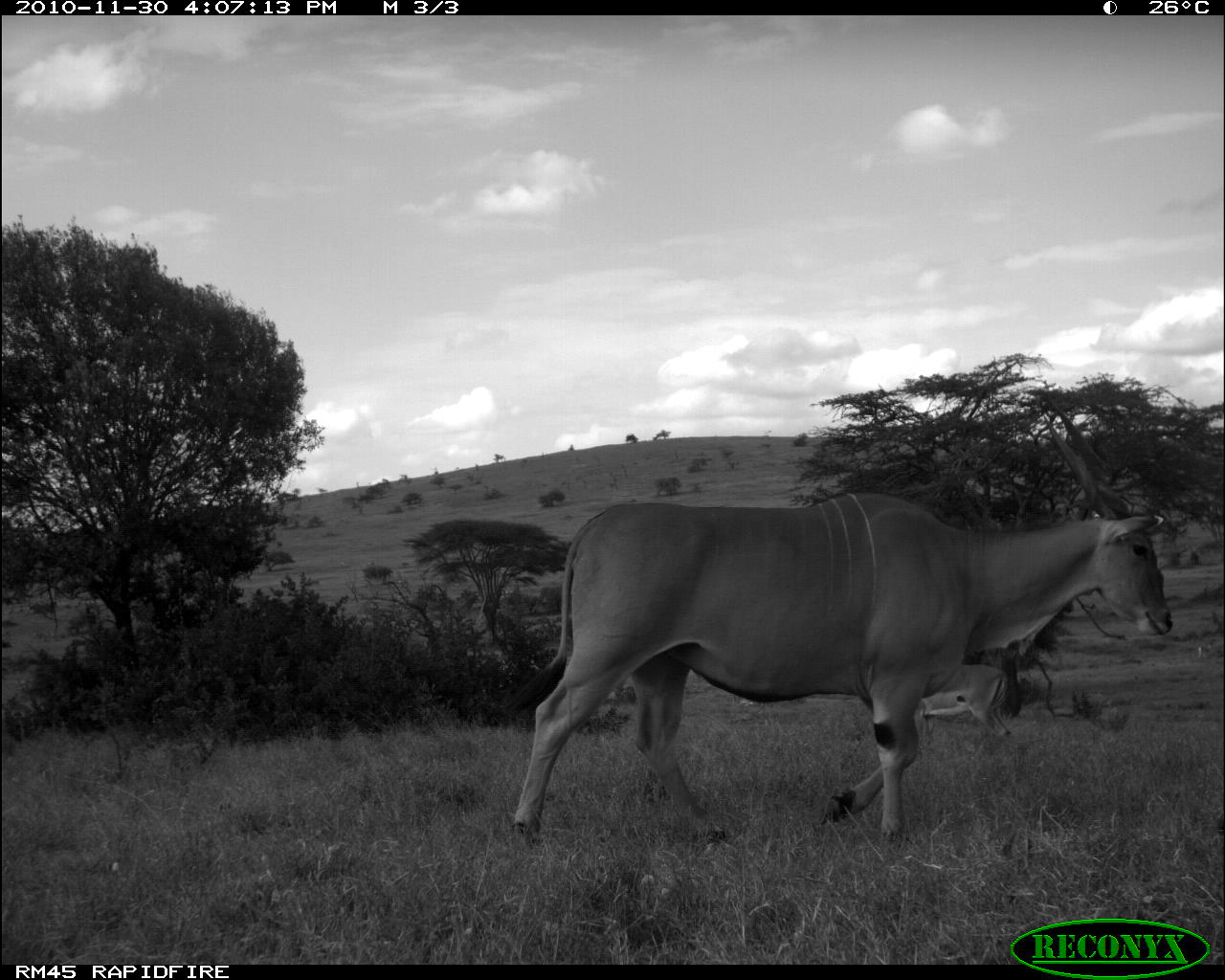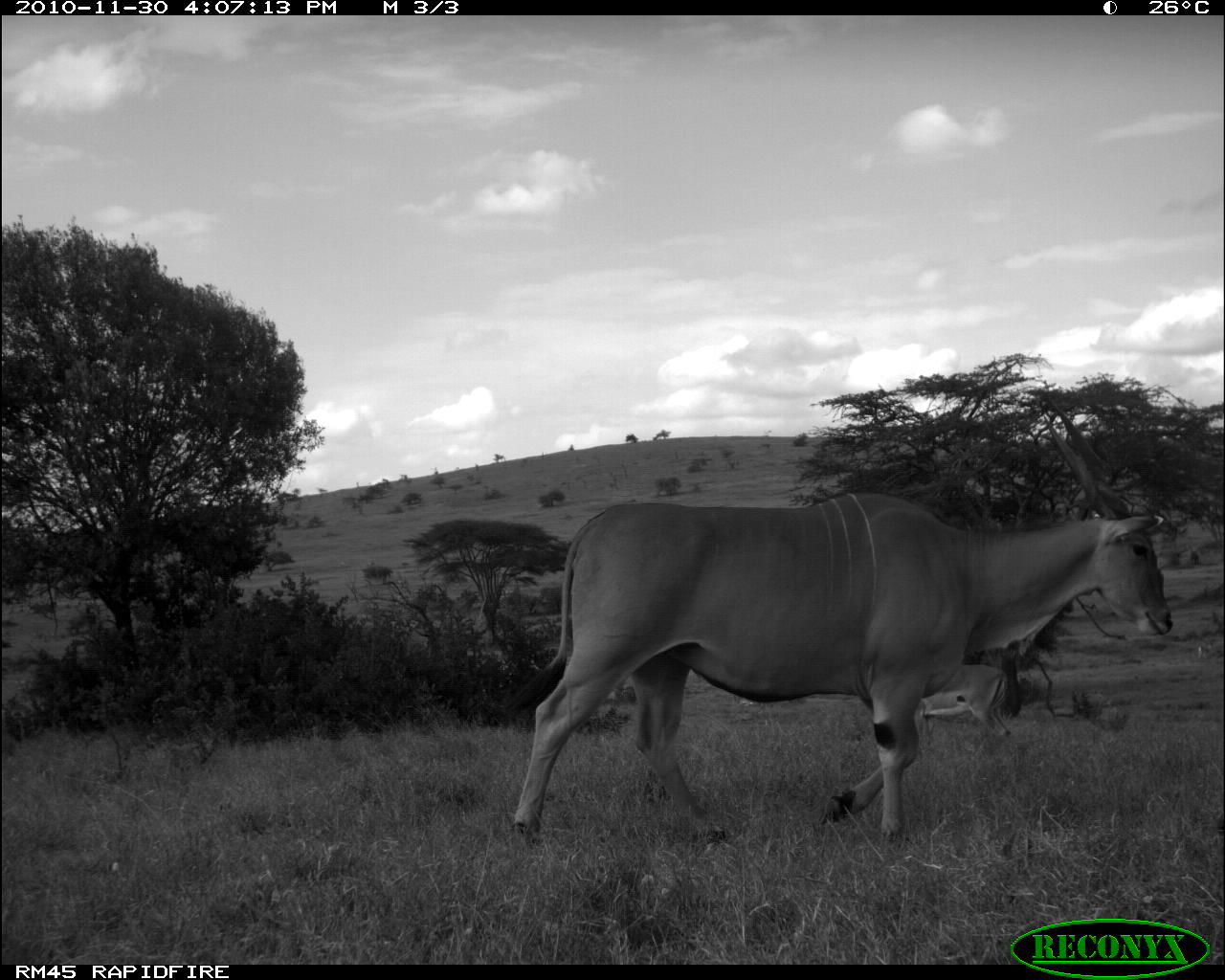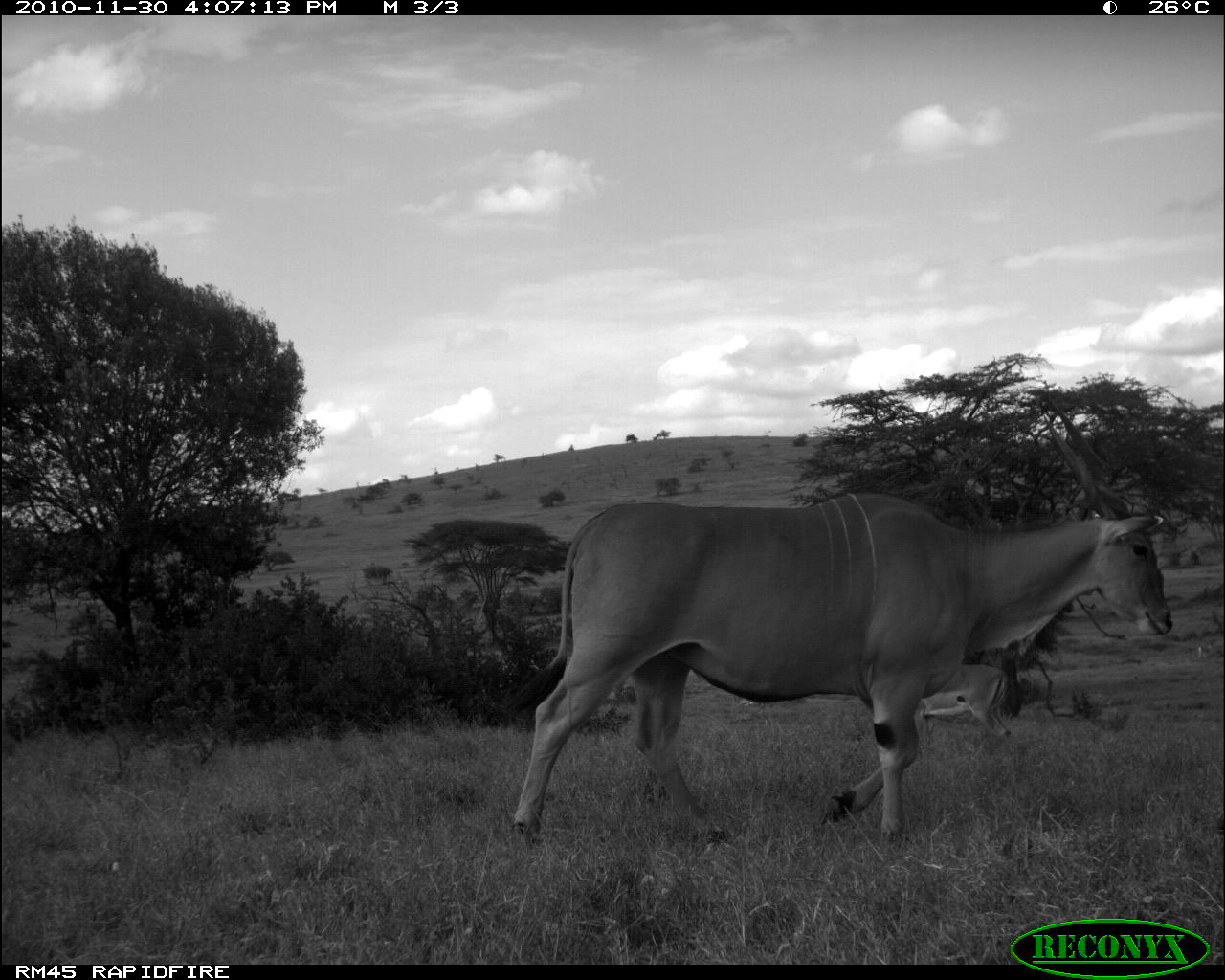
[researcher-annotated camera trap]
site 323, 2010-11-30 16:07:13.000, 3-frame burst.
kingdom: Animalia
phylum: Chordata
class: Mammalia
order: Artiodactyla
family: Bovidae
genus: Tragelaphus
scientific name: Tragelaphus oryx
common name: eland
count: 1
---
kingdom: Animalia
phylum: Chordata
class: Mammalia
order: Artiodactyla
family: Bovidae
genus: Aepyceros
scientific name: Aepyceros melampus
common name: impala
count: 1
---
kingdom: Animalia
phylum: Chordata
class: Mammalia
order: Artiodactyla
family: Bovidae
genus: Nanger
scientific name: Nanger granti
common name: grant's gazelle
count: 2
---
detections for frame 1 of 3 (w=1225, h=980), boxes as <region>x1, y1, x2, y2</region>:
tragelaphus oryx: <region>503, 397, 1173, 841</region>; <region>915, 662, 1006, 742</region>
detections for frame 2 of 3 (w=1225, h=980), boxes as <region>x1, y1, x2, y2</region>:
aepyceros melampus: <region>501, 397, 1174, 841</region>; <region>916, 665, 1008, 737</region>